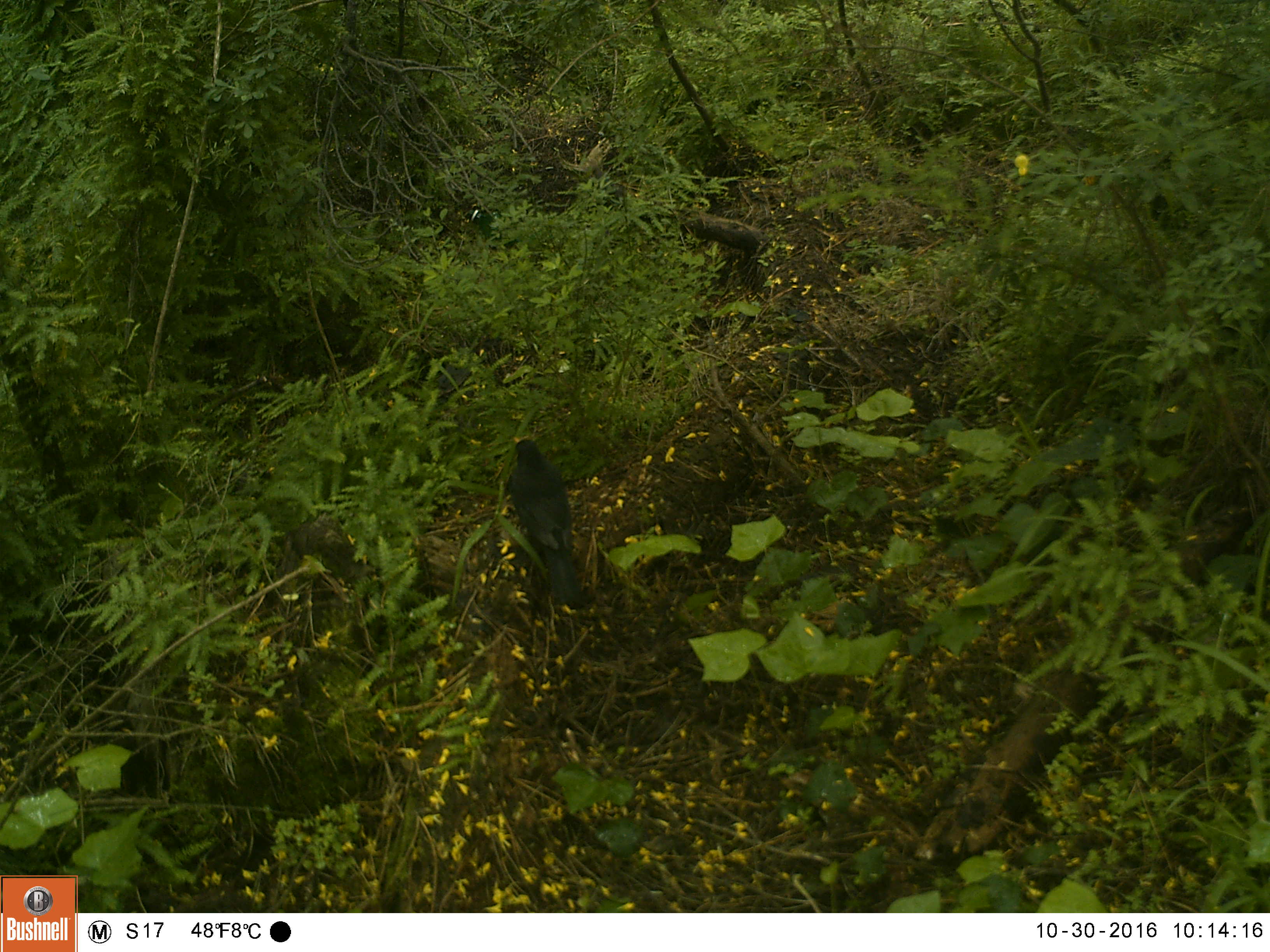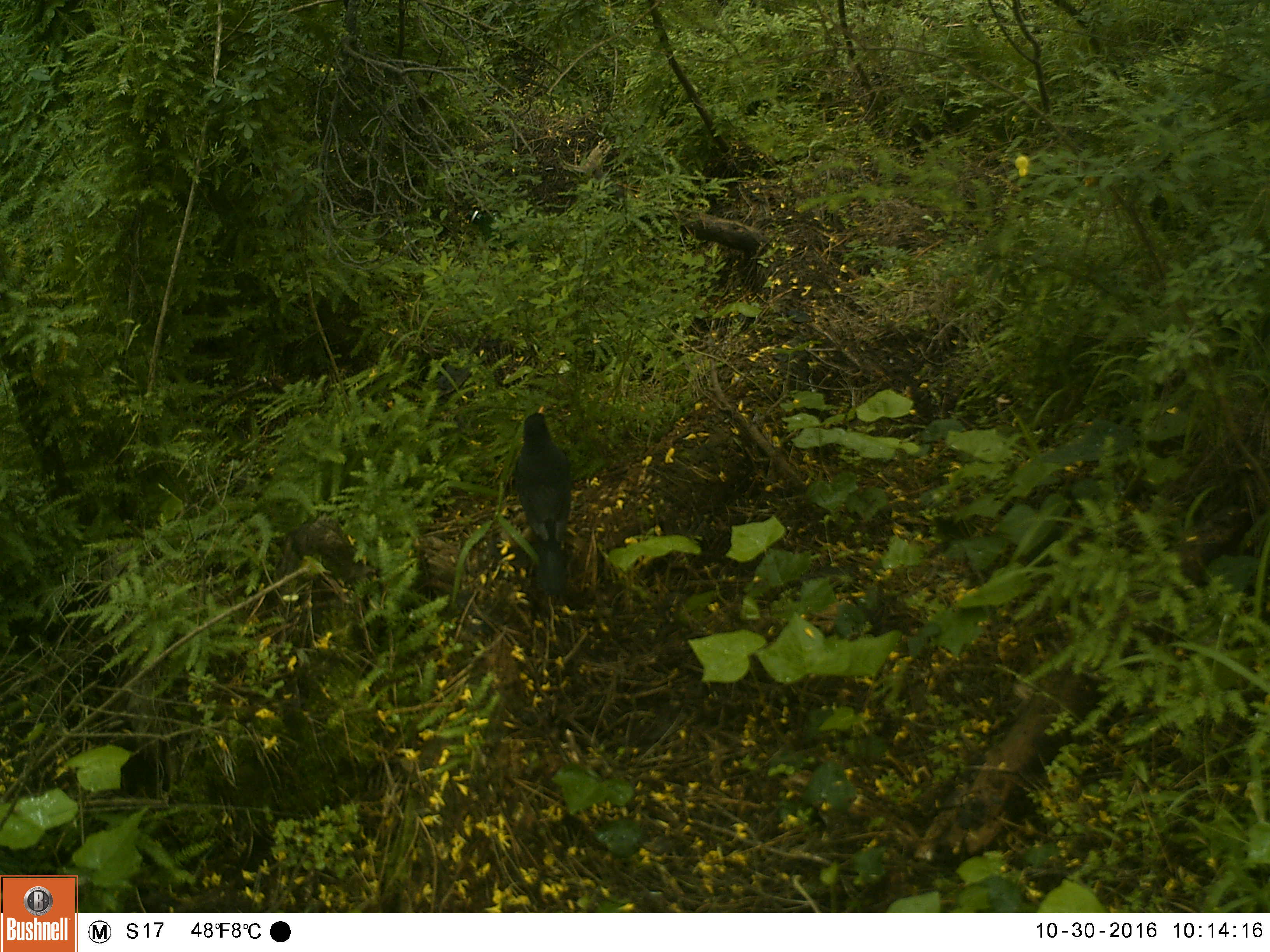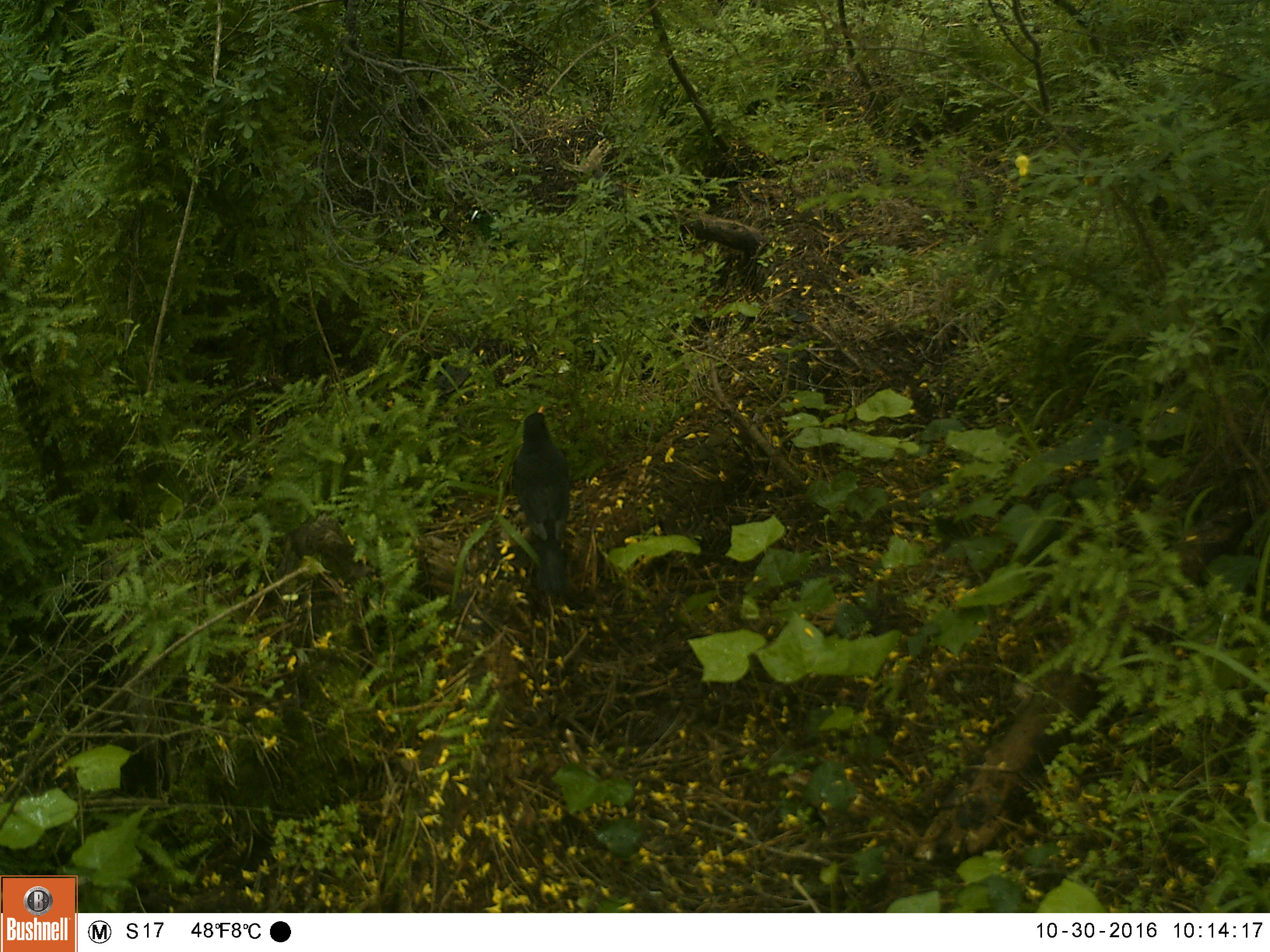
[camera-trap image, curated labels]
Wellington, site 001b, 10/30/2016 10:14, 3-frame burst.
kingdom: Animalia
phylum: Chordata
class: Aves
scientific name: Aves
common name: bird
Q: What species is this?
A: Bird (Aves).